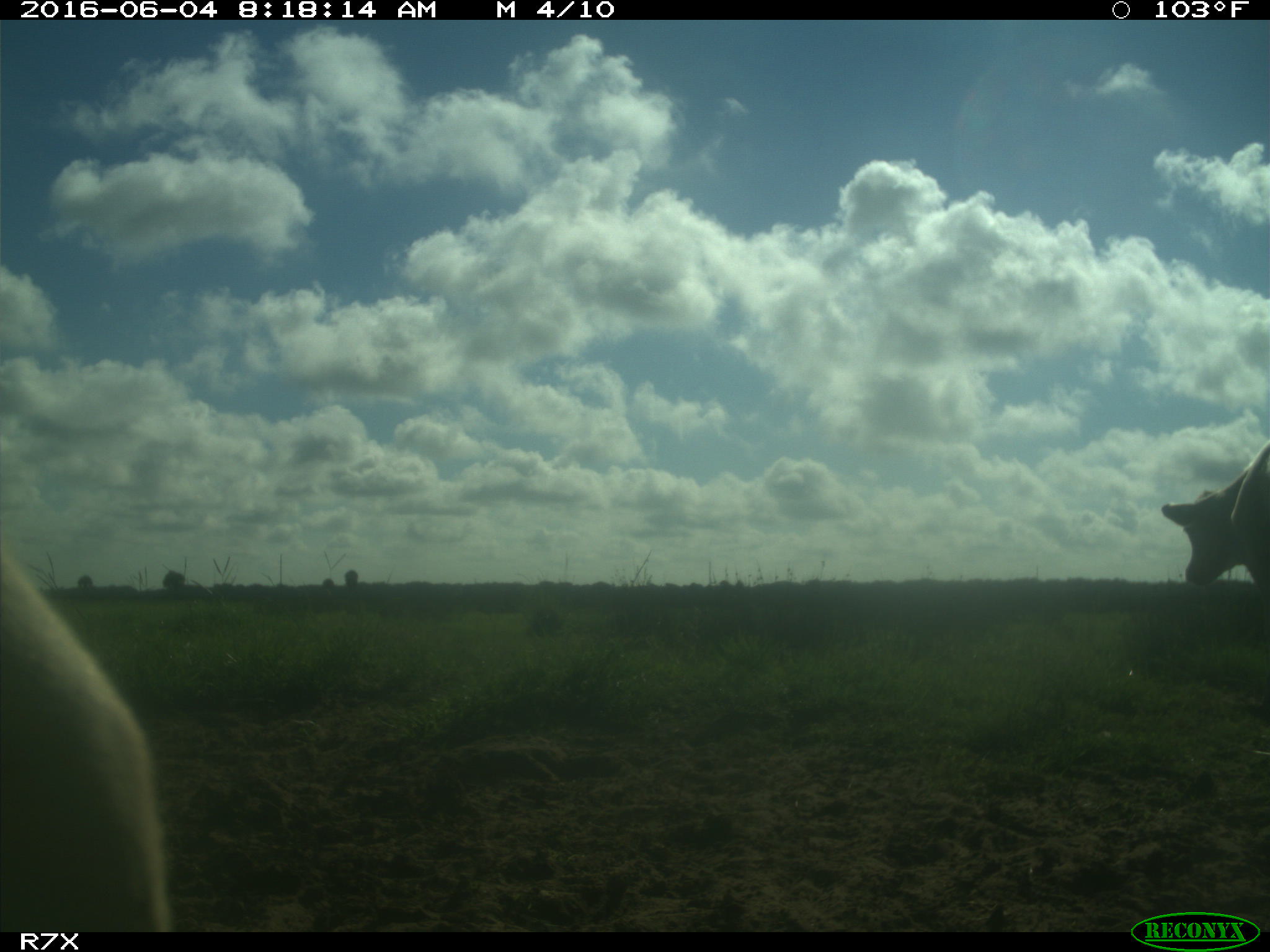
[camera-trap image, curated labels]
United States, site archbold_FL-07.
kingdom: Animalia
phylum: Chordata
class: Mammalia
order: Artiodactyla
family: Bovidae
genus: Bos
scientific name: Bos taurus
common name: domestic cow